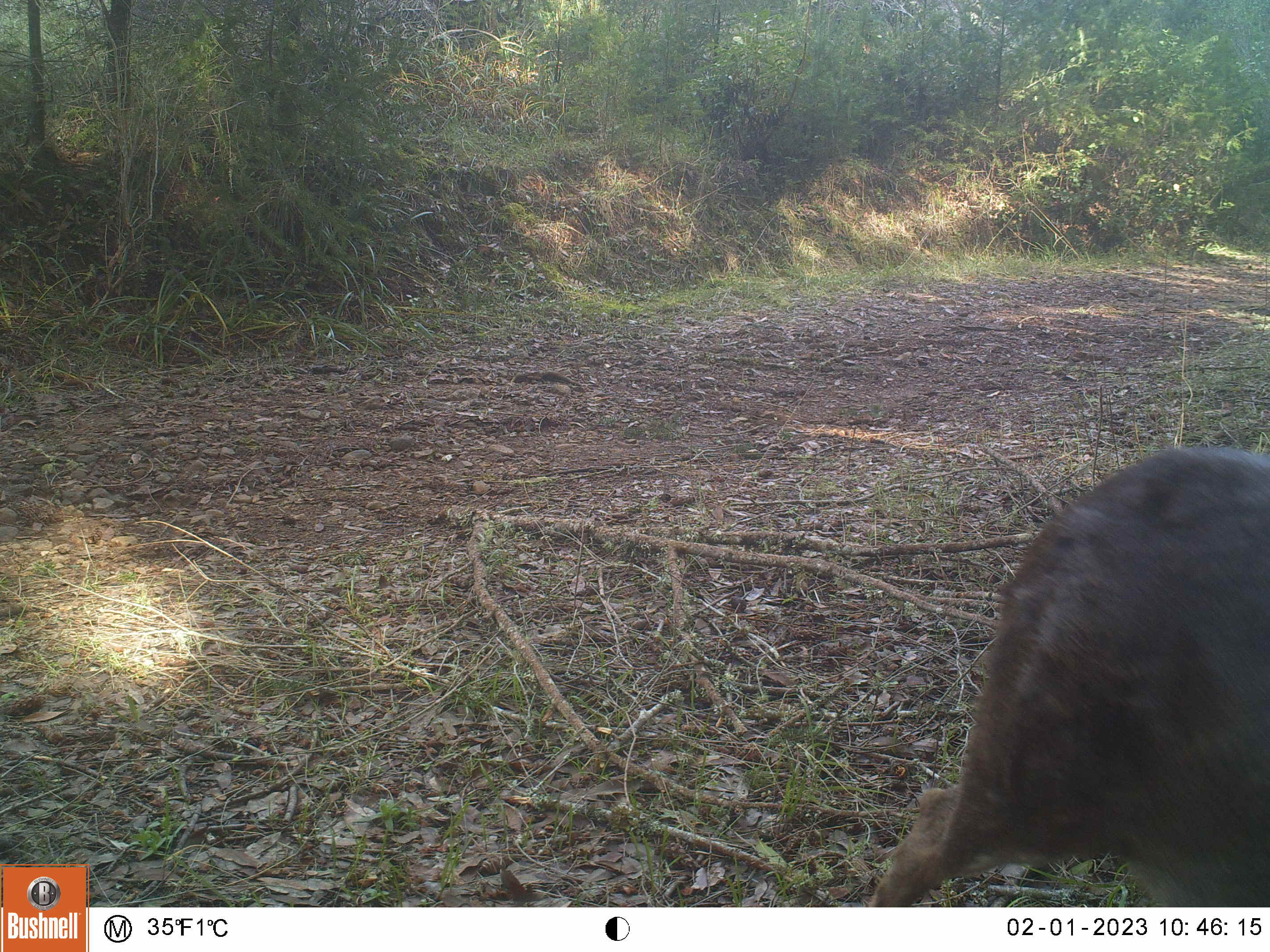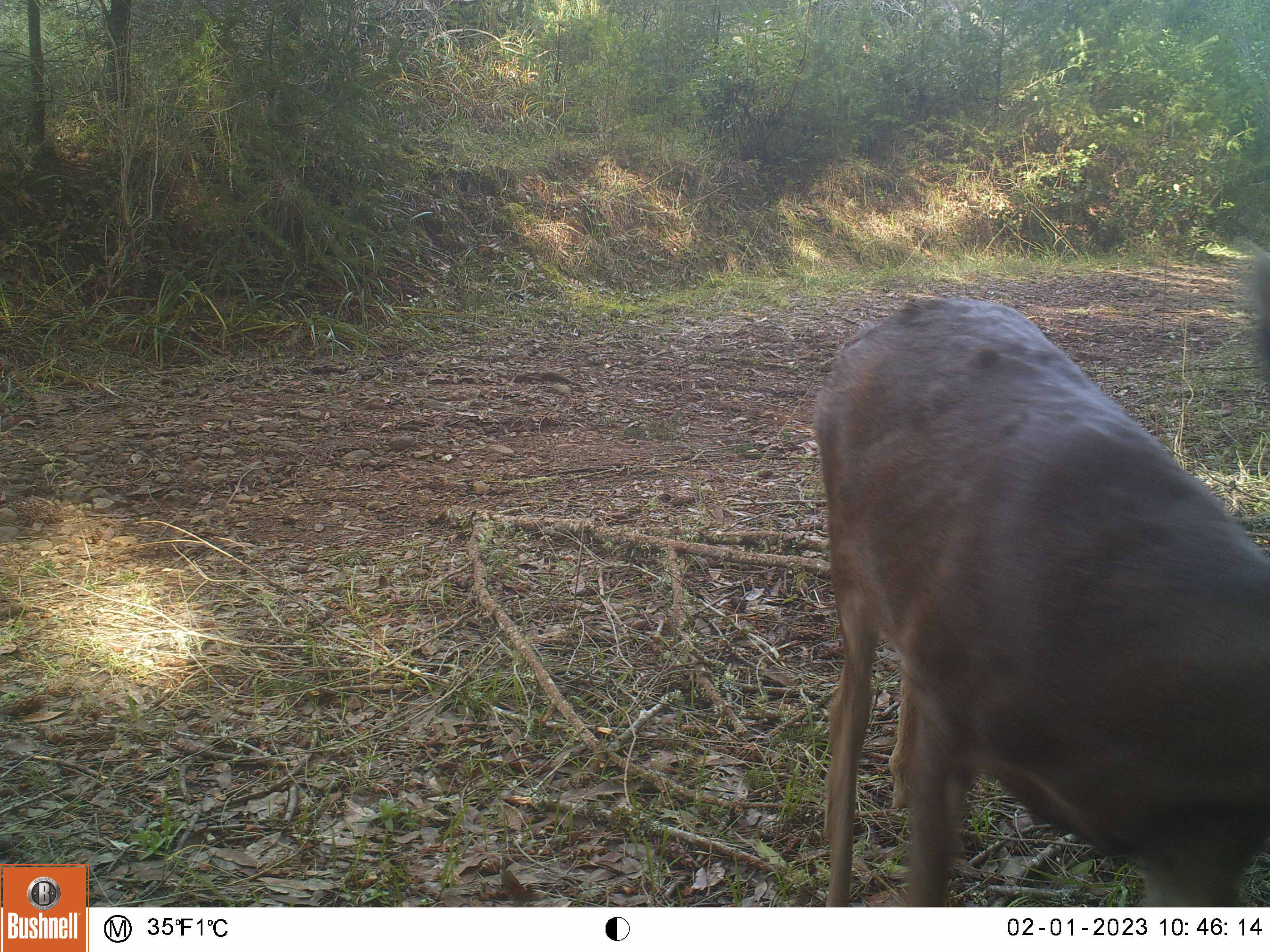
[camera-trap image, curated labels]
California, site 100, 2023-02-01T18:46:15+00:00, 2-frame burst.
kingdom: Animalia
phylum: Chordata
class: Mammalia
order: Artiodactyla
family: Cervidae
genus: Odocoileus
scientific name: Odocoileus hemionus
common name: mule deer